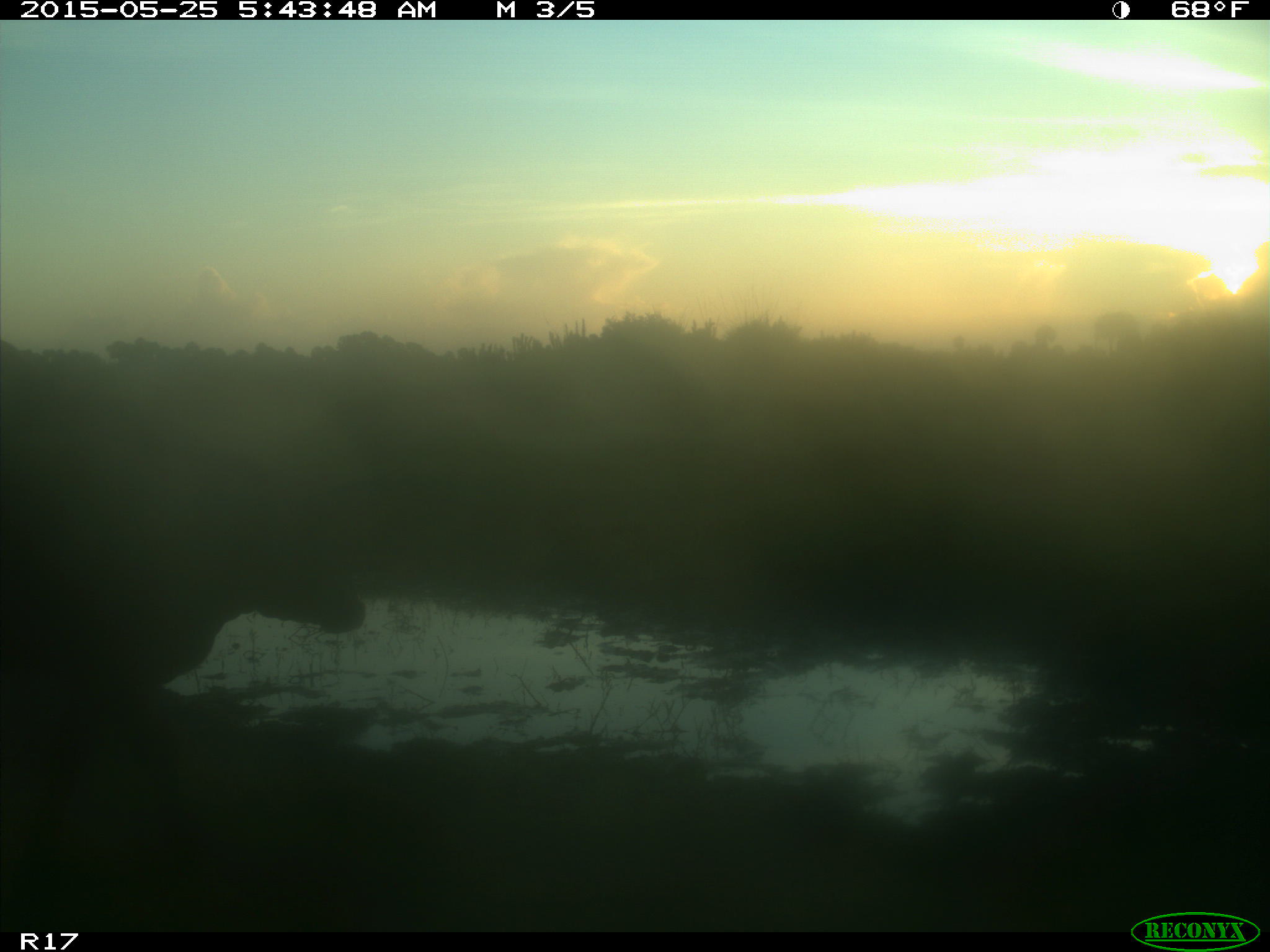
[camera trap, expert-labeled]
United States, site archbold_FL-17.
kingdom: Animalia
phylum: Chordata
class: Mammalia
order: Artiodactyla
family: Bovidae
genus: Bos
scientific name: Bos taurus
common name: domestic cow